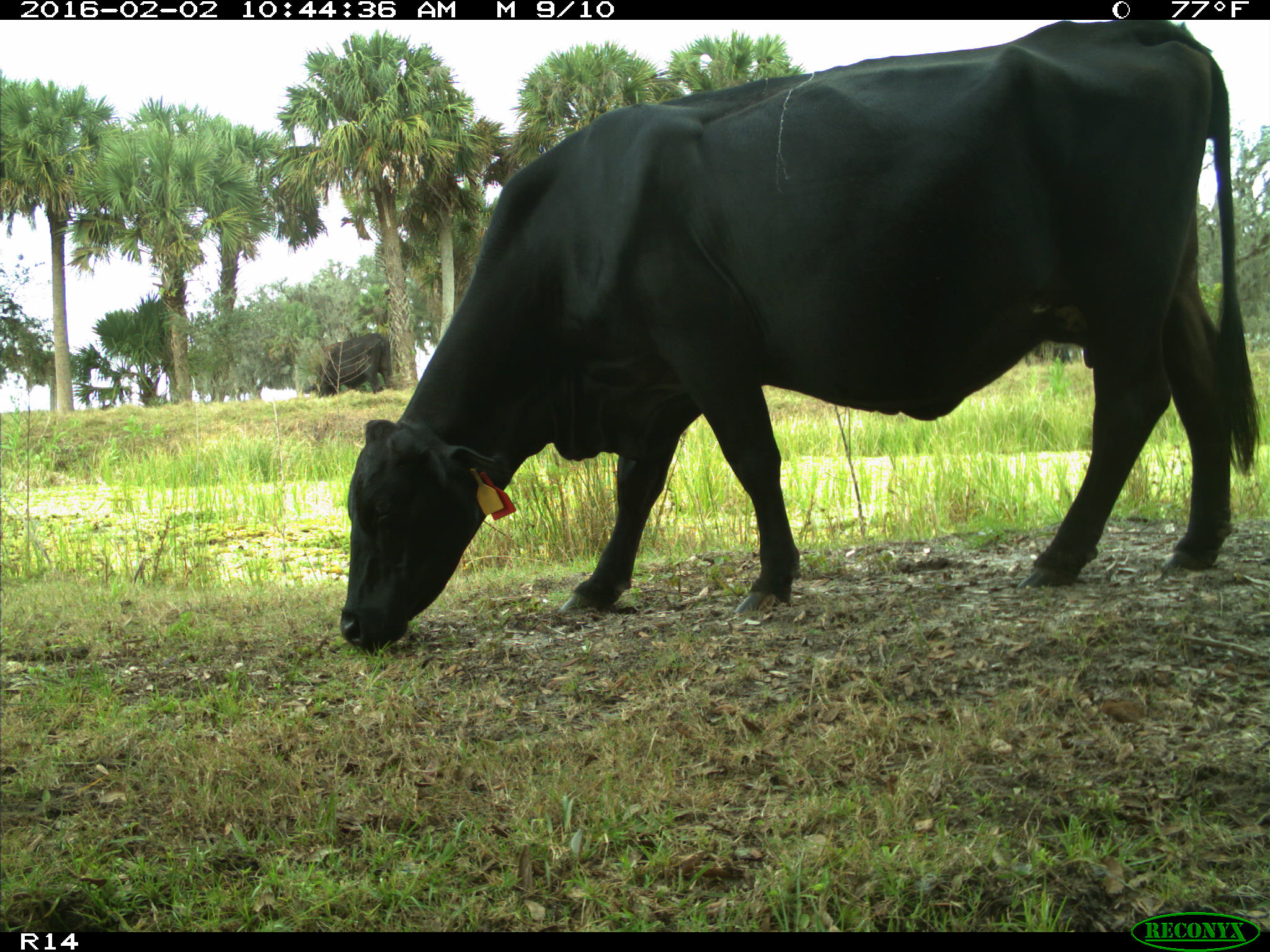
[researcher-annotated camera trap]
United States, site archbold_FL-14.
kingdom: Animalia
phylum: Chordata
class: Mammalia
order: Artiodactyla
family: Bovidae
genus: Bos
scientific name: Bos taurus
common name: domestic cow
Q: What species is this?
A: Bos taurus (domestic cow).